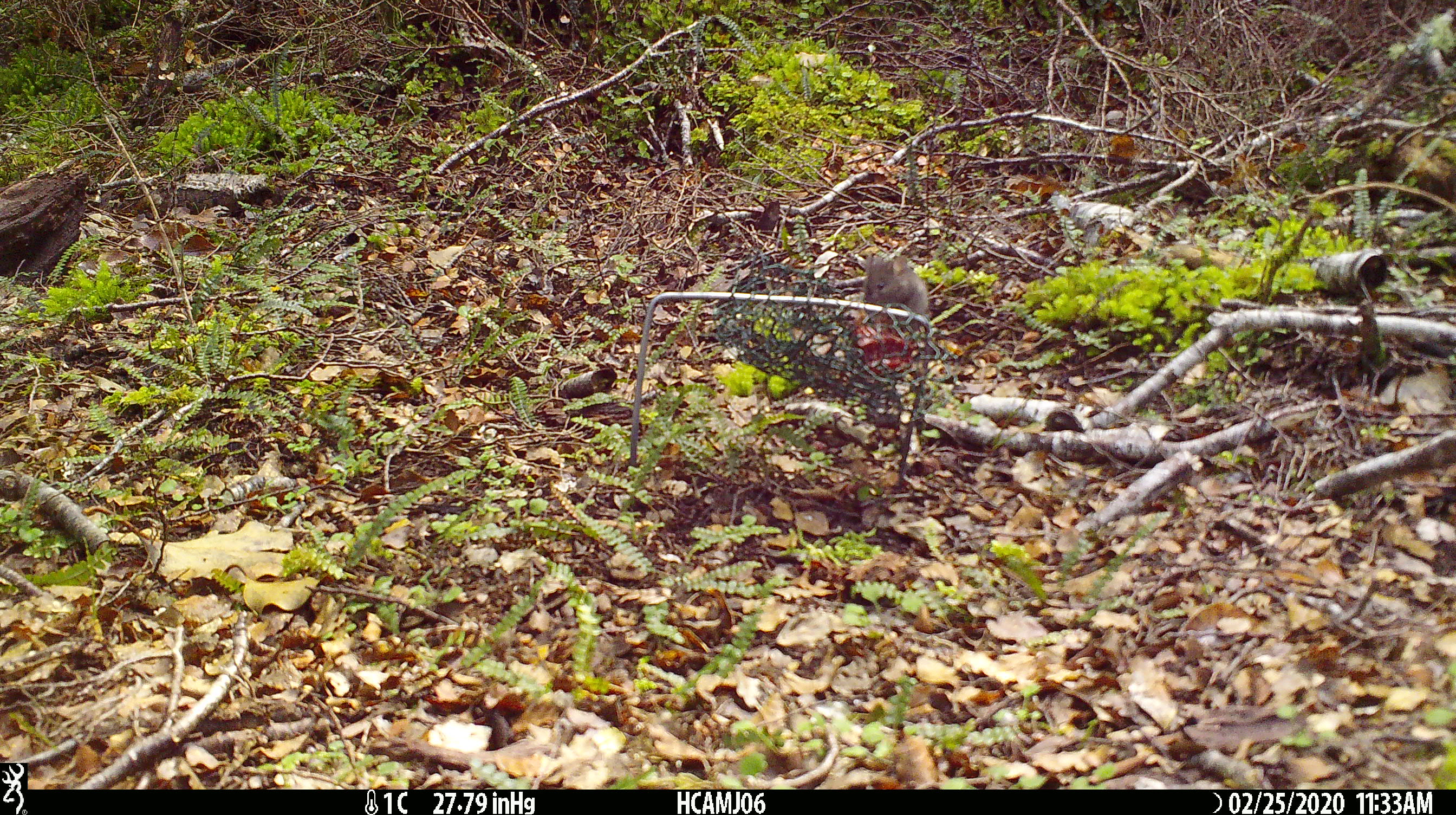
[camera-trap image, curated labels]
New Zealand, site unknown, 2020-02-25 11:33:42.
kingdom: Animalia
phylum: Chordata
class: Mammalia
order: Rodentia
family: Muridae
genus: Mus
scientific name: Mus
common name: mouse